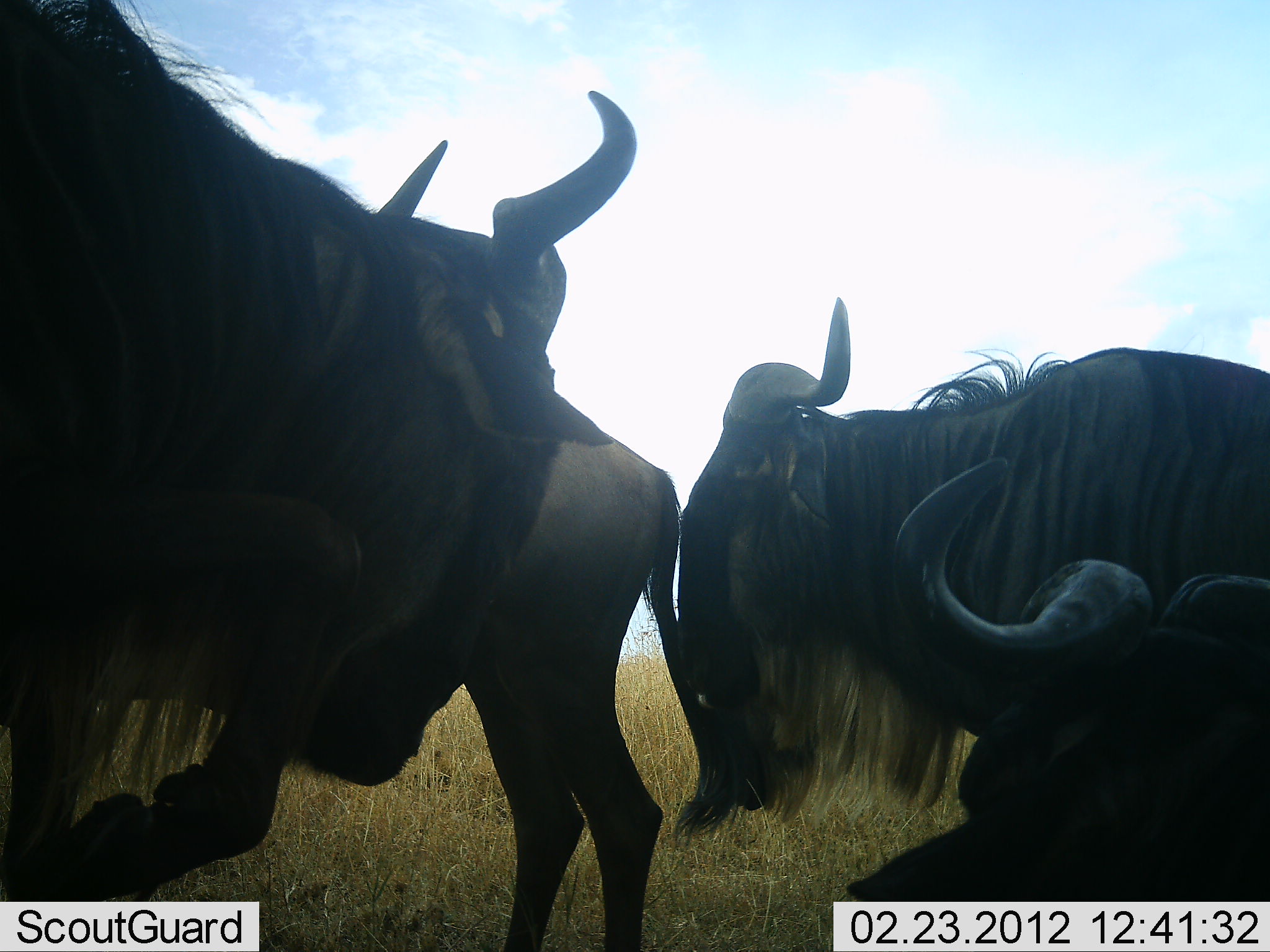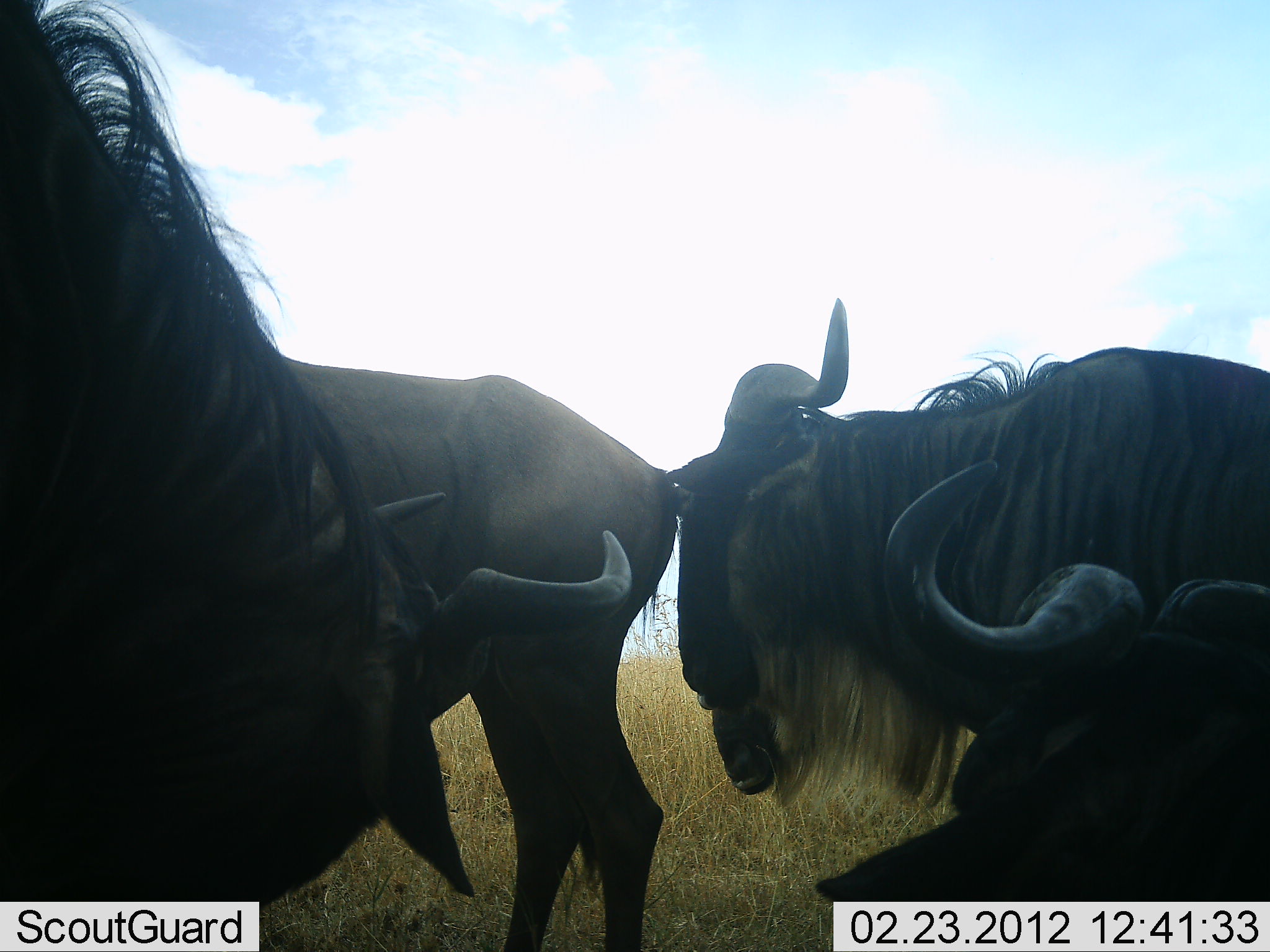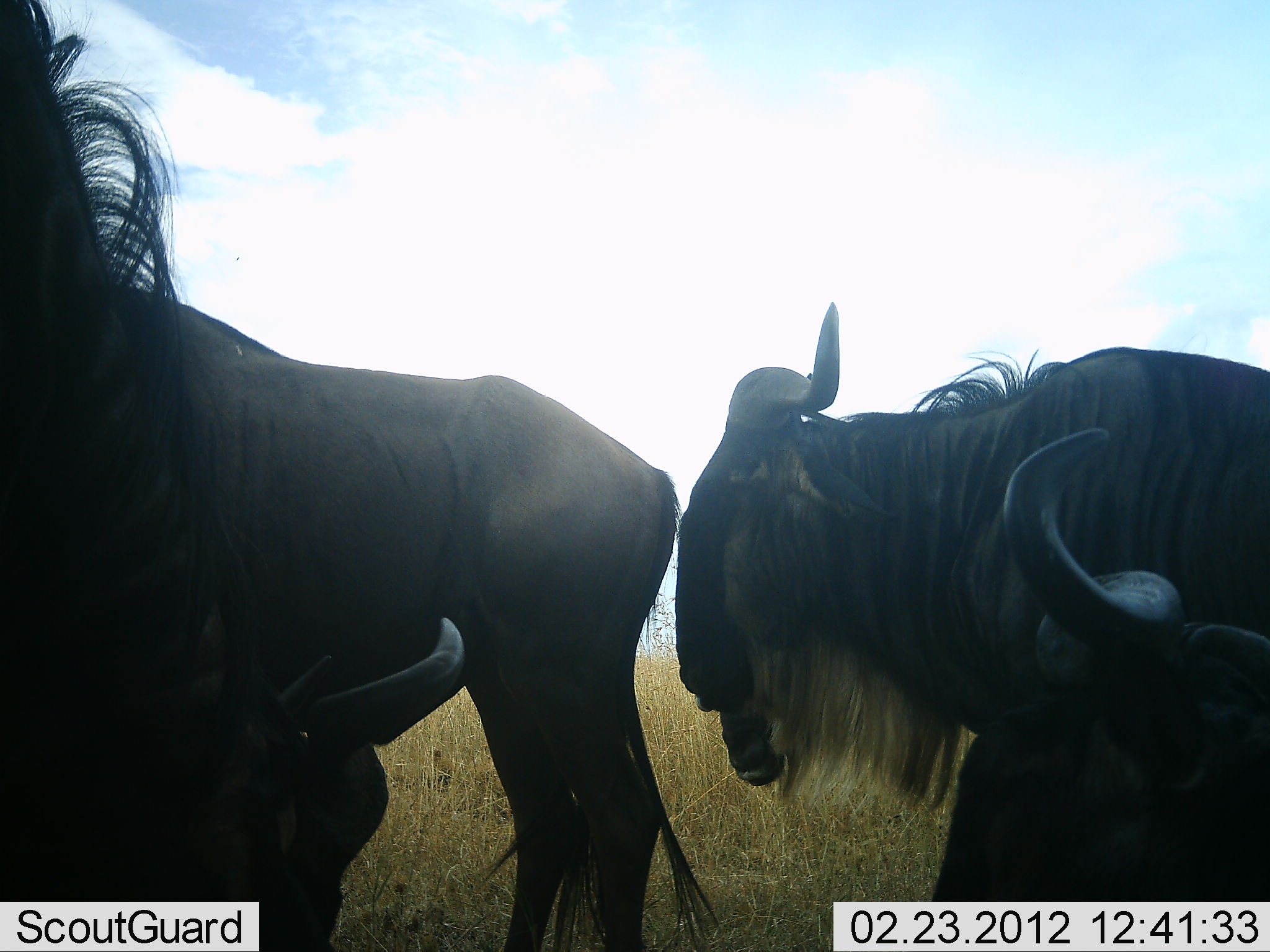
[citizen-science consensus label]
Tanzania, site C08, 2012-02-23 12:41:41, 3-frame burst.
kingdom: Animalia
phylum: Chordata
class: Mammalia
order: Artiodactyla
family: Bovidae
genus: Connochaetes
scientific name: Connochaetes taurinus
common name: blue wildebeest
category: wildebeest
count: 4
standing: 82%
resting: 71%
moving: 0%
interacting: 18%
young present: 0%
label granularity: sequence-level